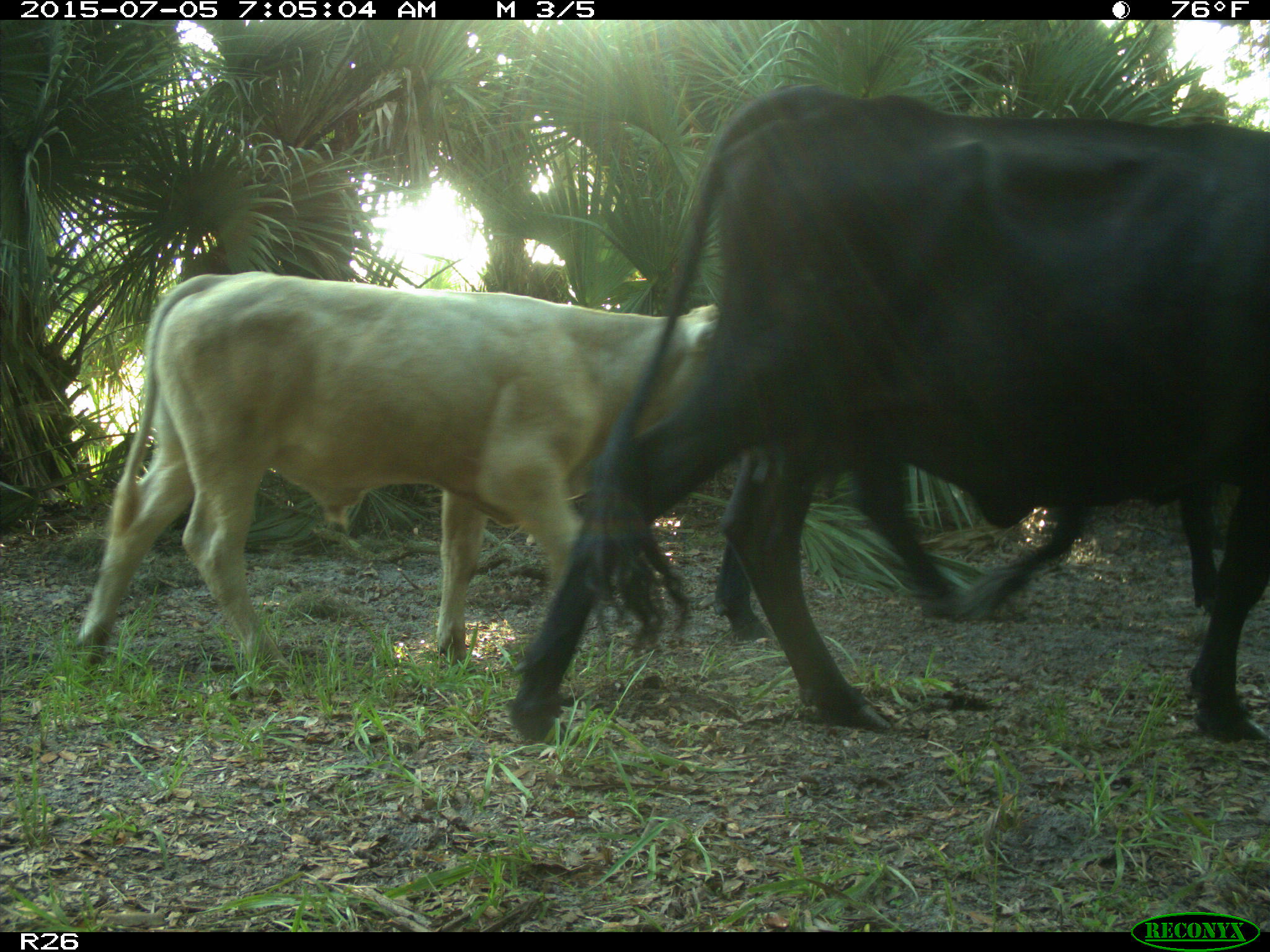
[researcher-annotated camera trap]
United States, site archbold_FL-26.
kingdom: Animalia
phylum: Chordata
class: Mammalia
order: Artiodactyla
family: Bovidae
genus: Bos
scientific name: Bos taurus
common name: domestic cow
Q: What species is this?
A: Bos taurus (domestic cow).